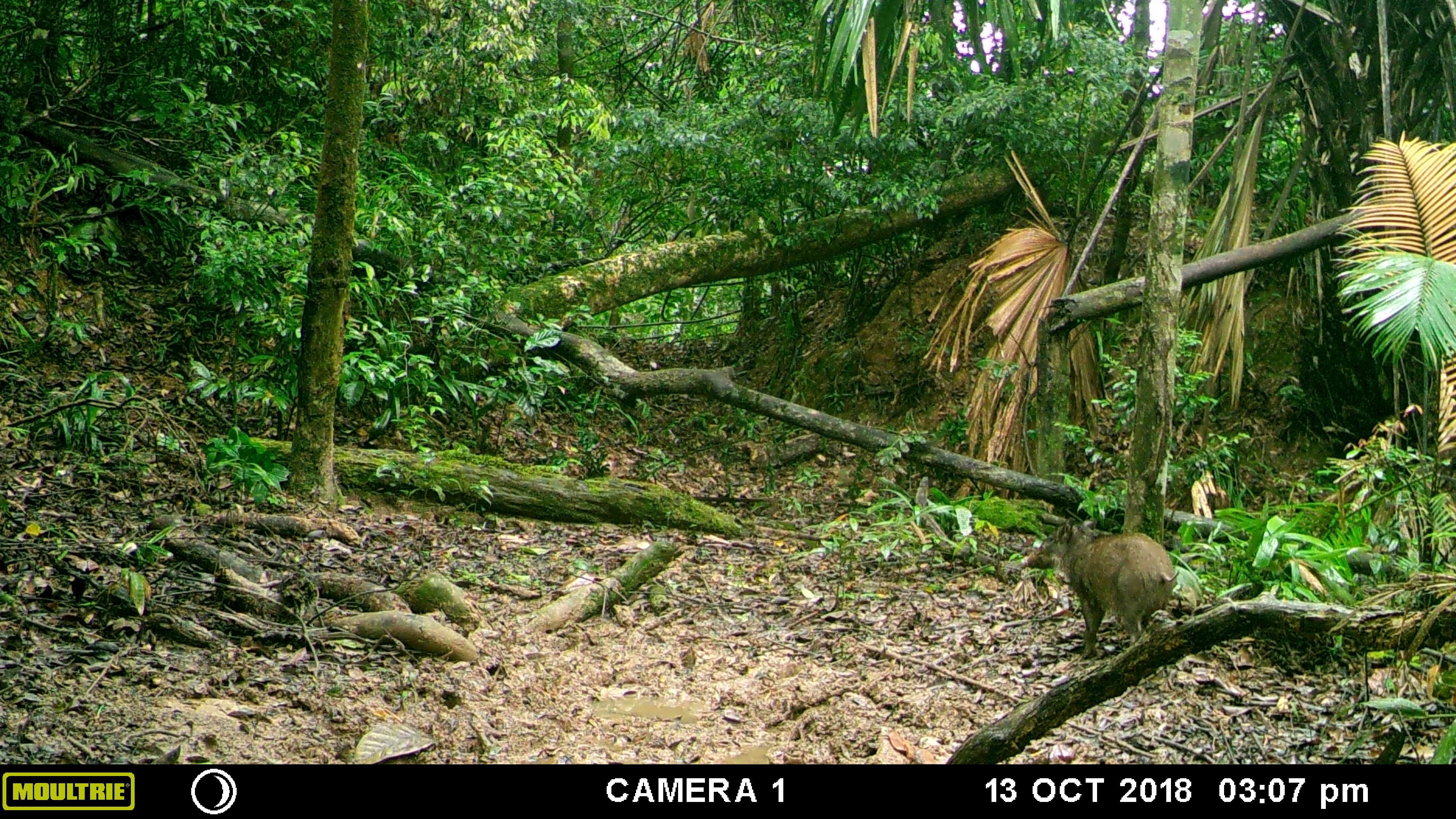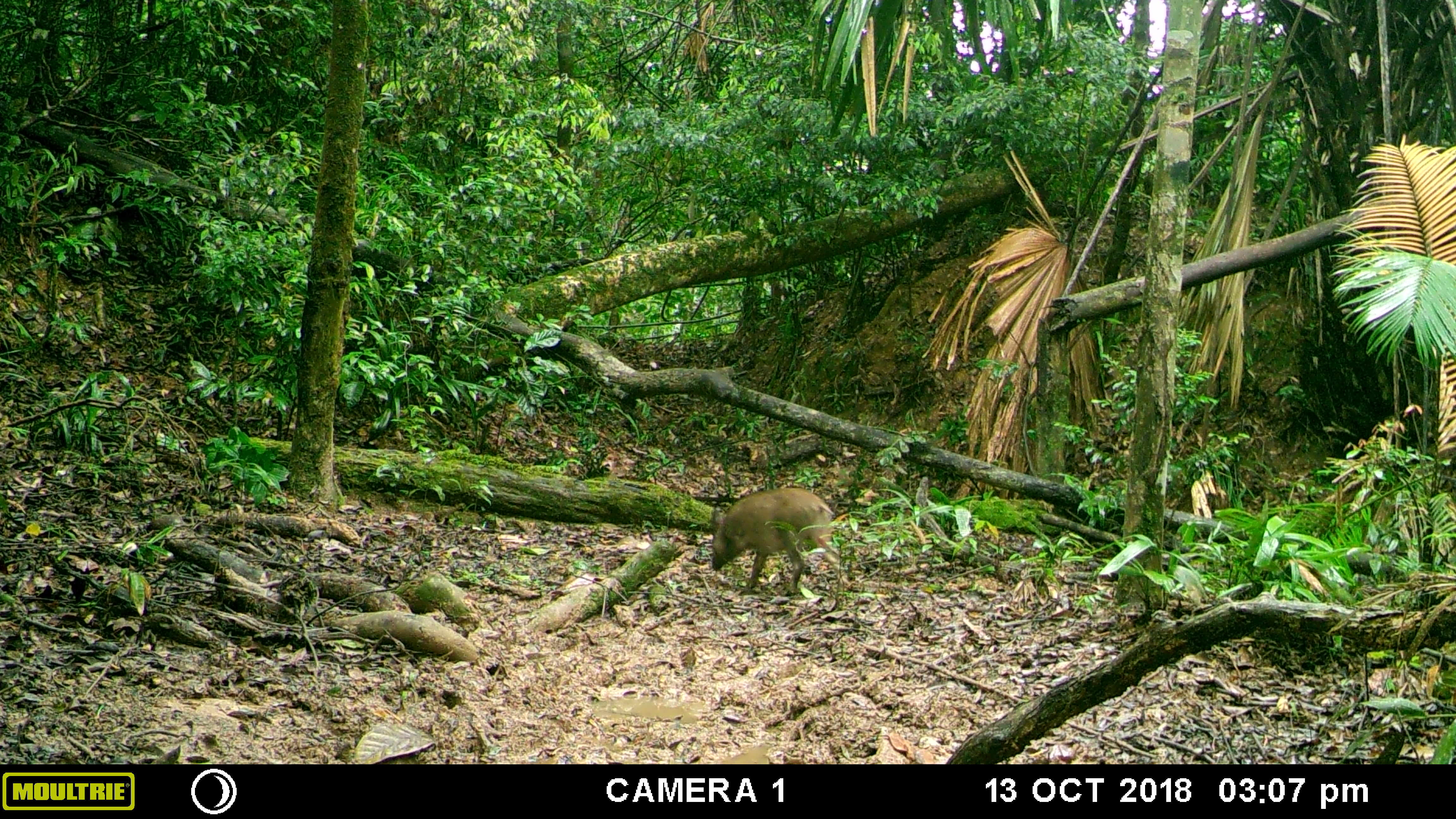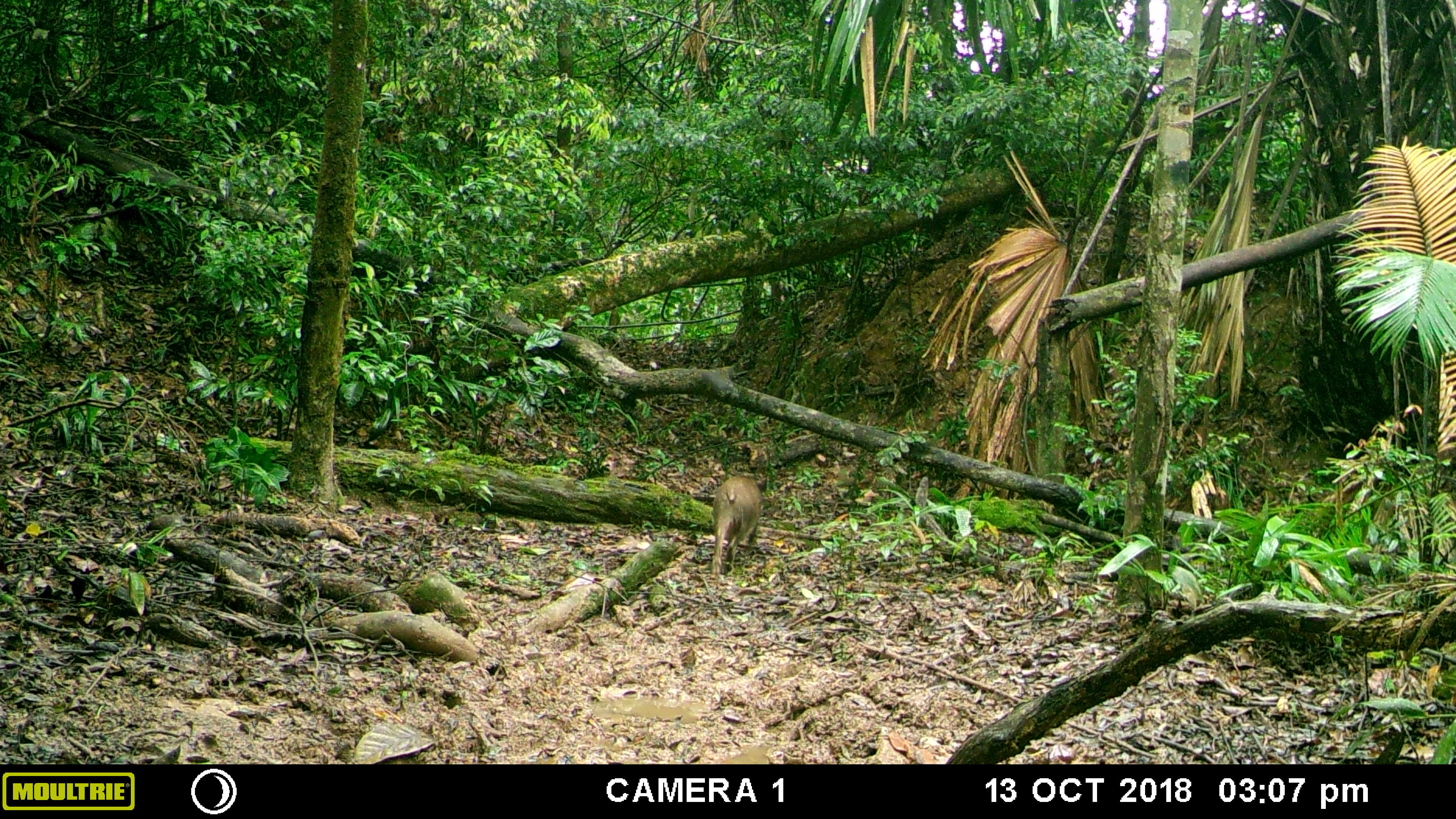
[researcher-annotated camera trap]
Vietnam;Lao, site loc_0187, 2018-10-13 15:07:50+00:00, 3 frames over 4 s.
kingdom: Animalia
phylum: Chordata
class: Mammalia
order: Artiodactyla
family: Suidae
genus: Sus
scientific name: Sus scrofa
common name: eurasian wild pig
Eurasian wild pig (Sus scrofa). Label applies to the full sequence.